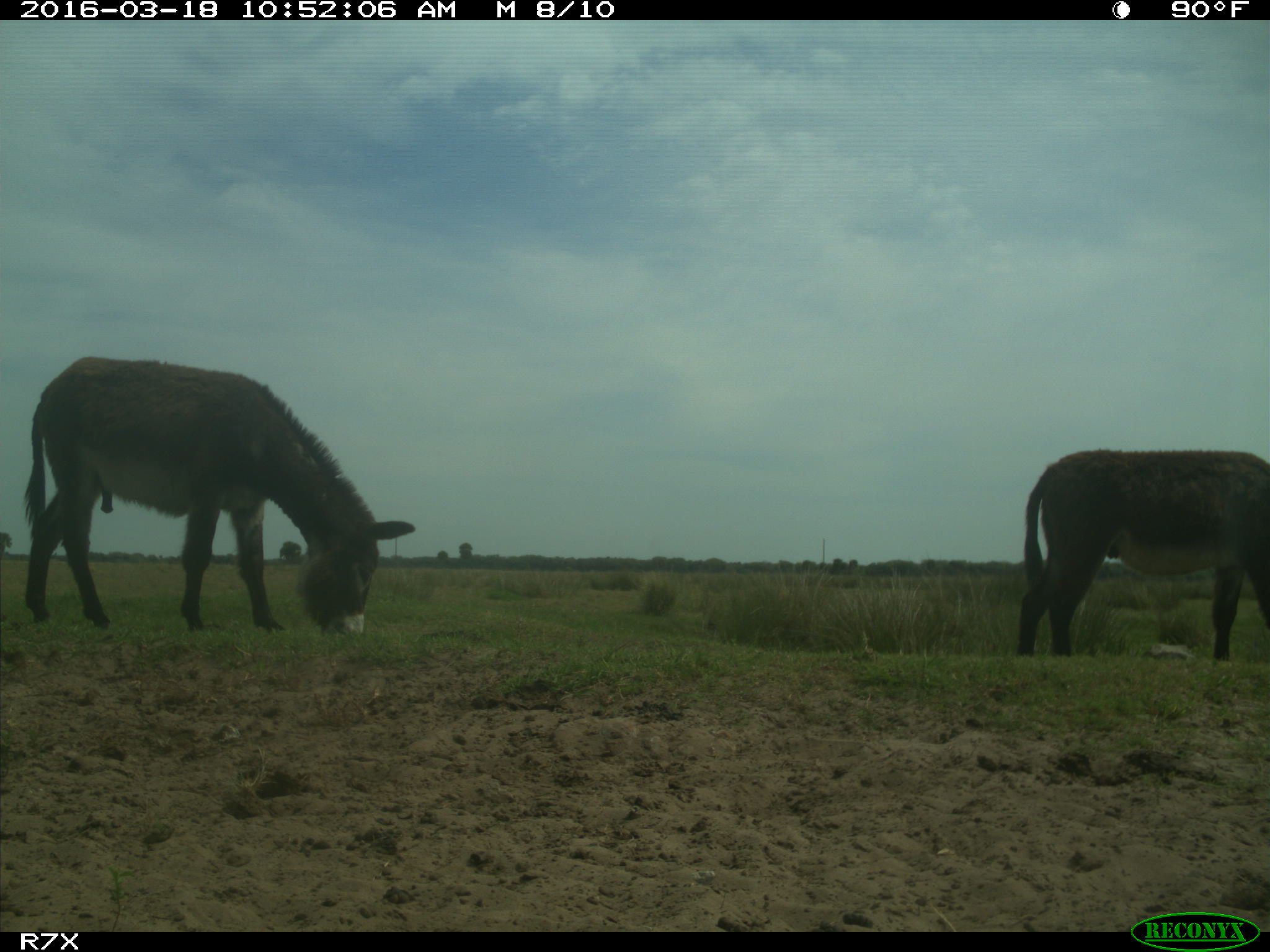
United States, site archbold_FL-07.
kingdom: Animalia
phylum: Chordata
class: Mammalia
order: Perissodactyla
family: Equidae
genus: Equus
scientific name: Equus africanus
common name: african wild ass